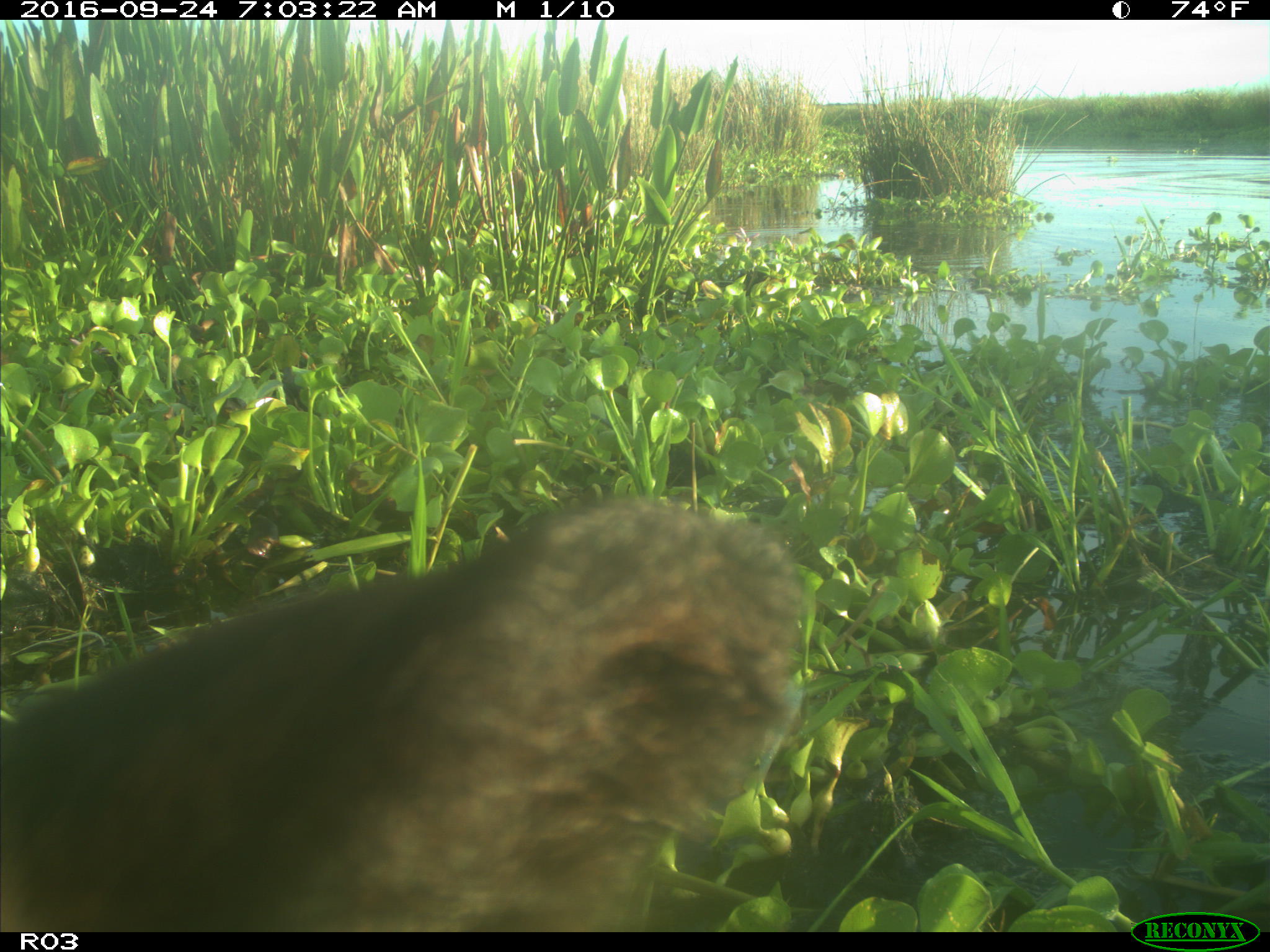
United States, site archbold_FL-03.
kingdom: Animalia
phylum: Chordata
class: Mammalia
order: Artiodactyla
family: Bovidae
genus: Bos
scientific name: Bos taurus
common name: domestic cow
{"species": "Bos taurus (domestic cow)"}